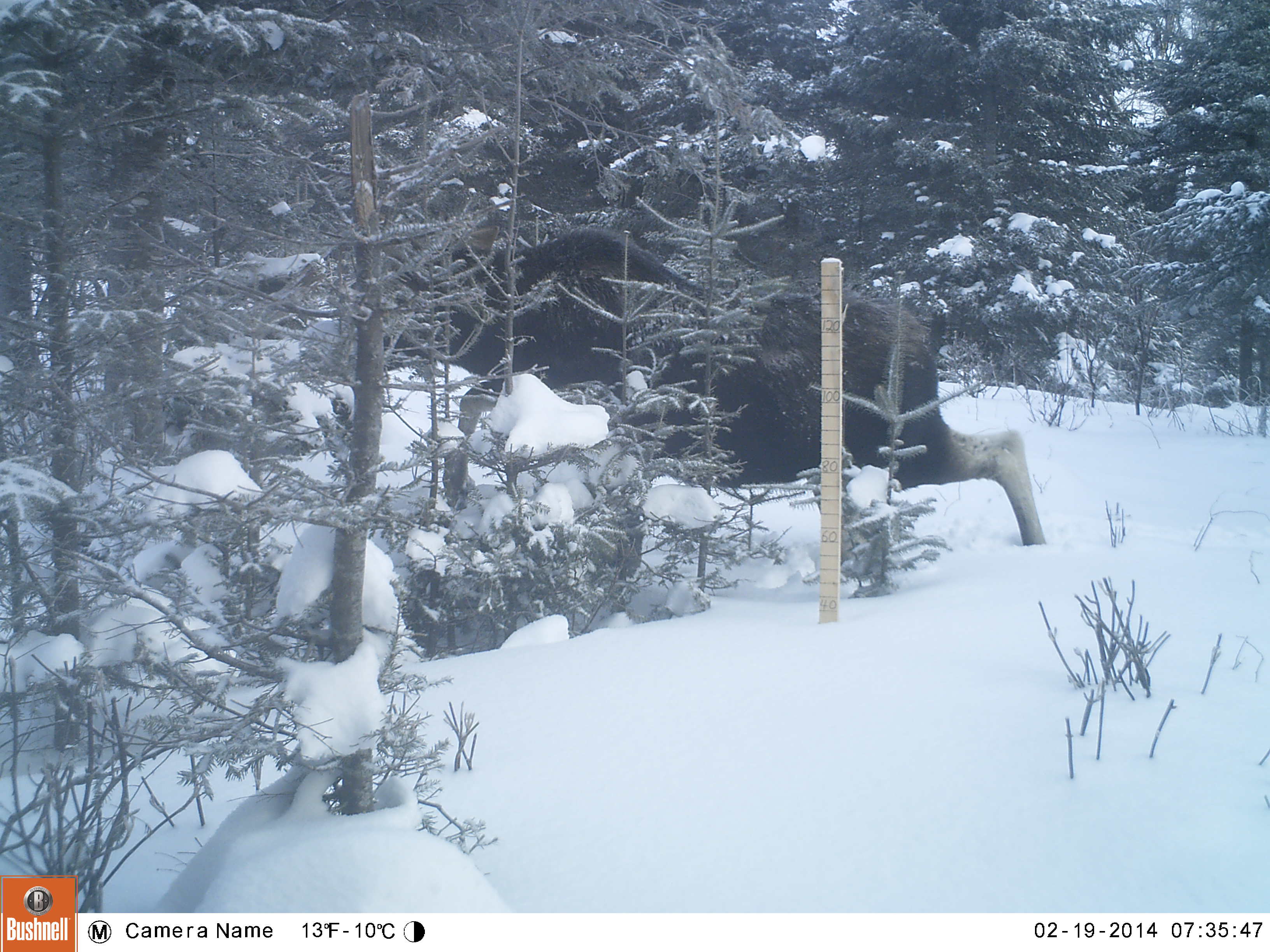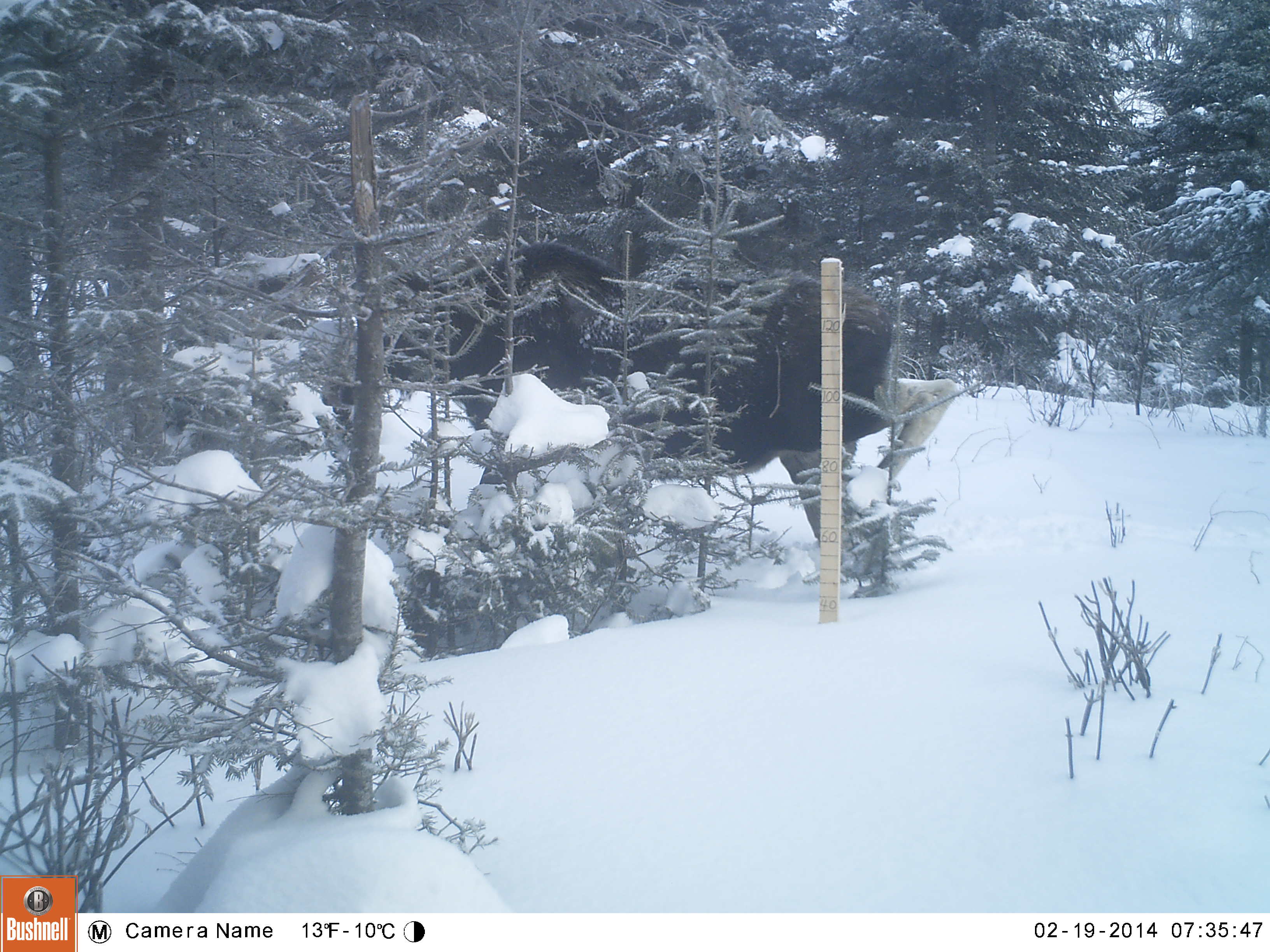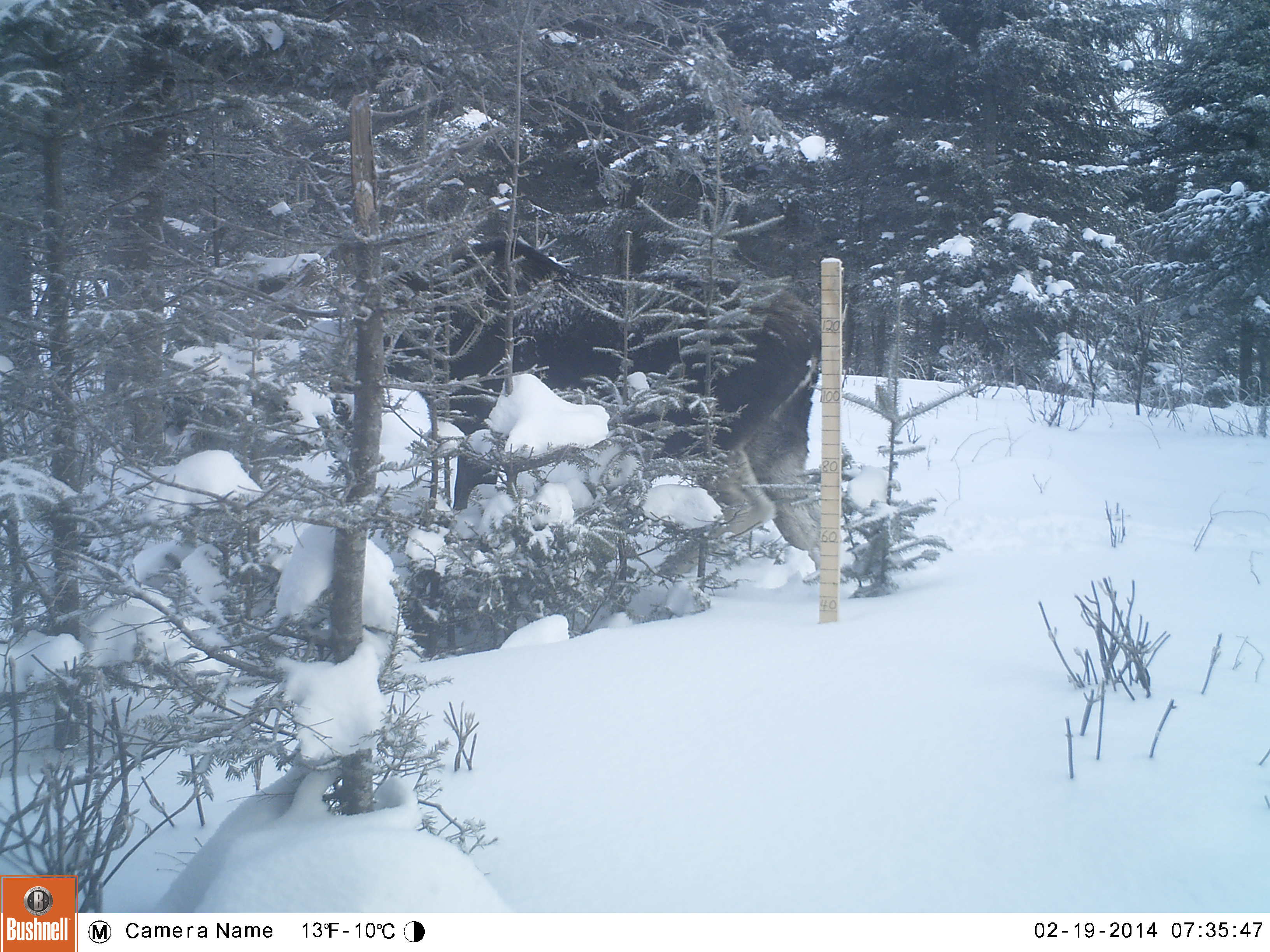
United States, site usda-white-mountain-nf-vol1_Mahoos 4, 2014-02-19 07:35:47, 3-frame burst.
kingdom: Animalia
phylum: Chordata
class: Mammalia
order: Artiodactyla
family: Cervidae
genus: Alces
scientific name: Alces alces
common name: moose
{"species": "moose (Alces alces)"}